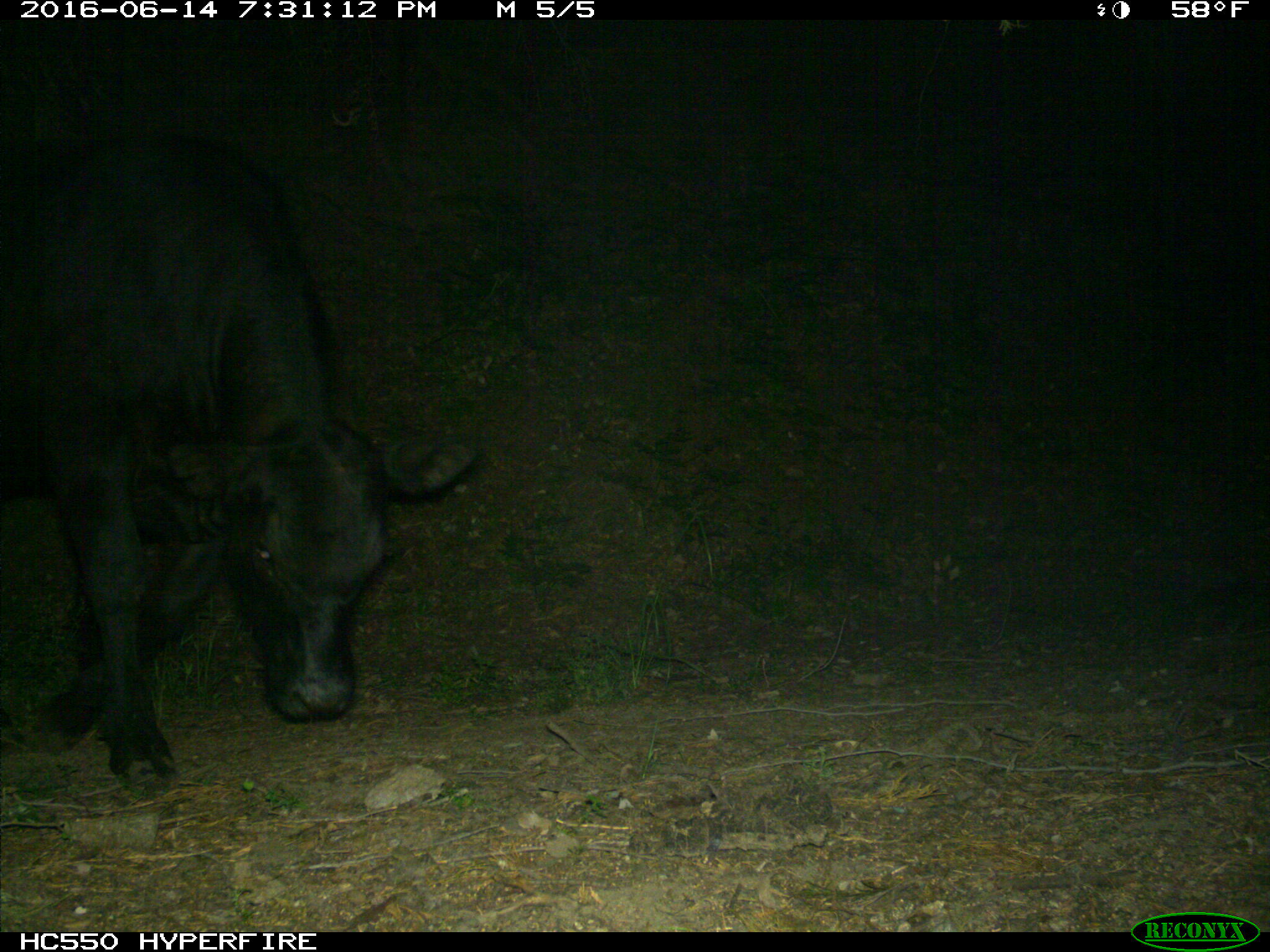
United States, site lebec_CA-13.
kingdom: Animalia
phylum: Chordata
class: Mammalia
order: Artiodactyla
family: Bovidae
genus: Bos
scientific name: Bos taurus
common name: domestic cow